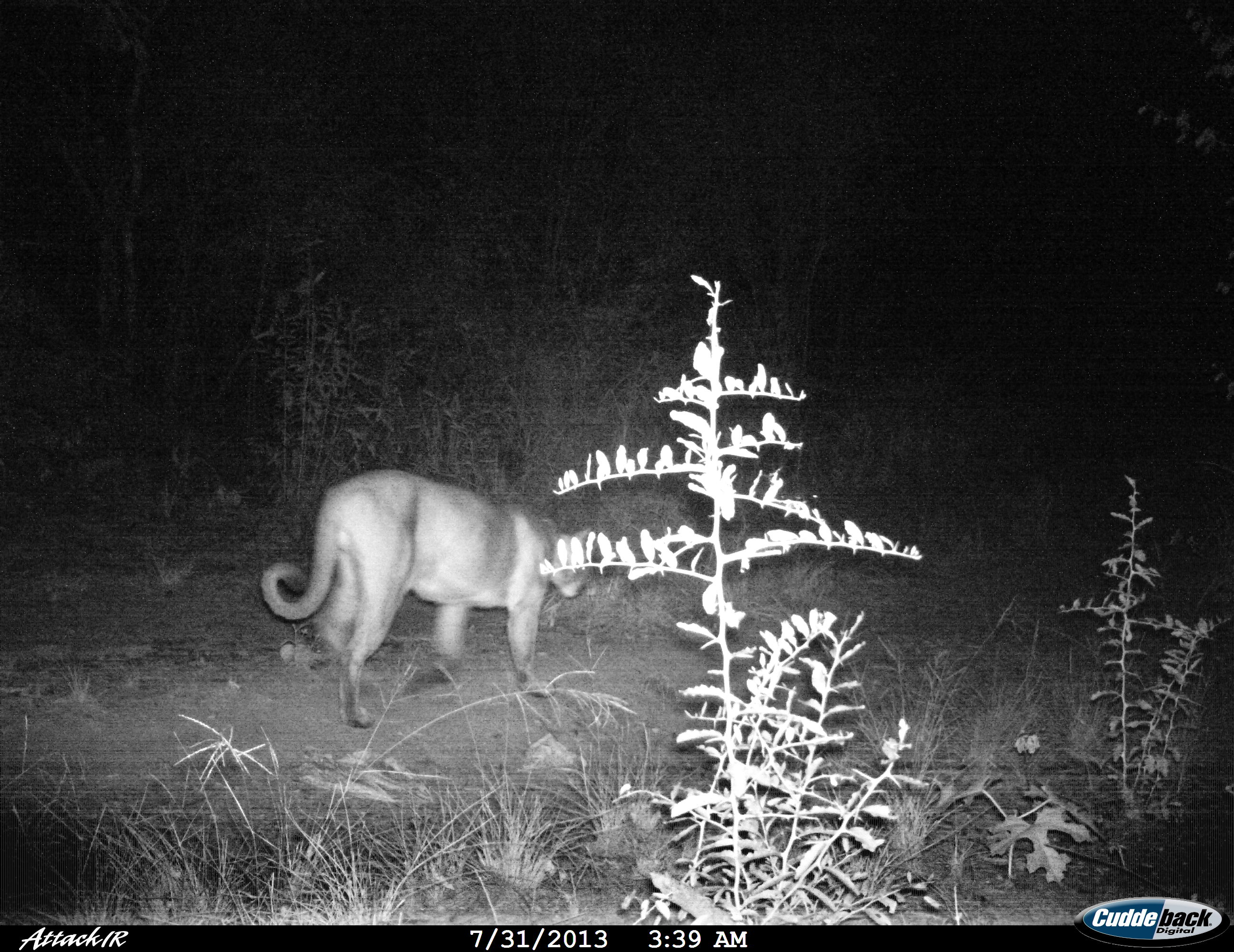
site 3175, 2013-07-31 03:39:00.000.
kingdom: Animalia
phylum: Chordata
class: Mammalia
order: Carnivora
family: Felidae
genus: Puma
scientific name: Puma concolor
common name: mountain lion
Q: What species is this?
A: Puma concolor (mountain lion).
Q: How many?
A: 1.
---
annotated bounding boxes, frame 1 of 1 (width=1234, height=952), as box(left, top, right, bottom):
puma concolor: box(260, 469, 590, 728)